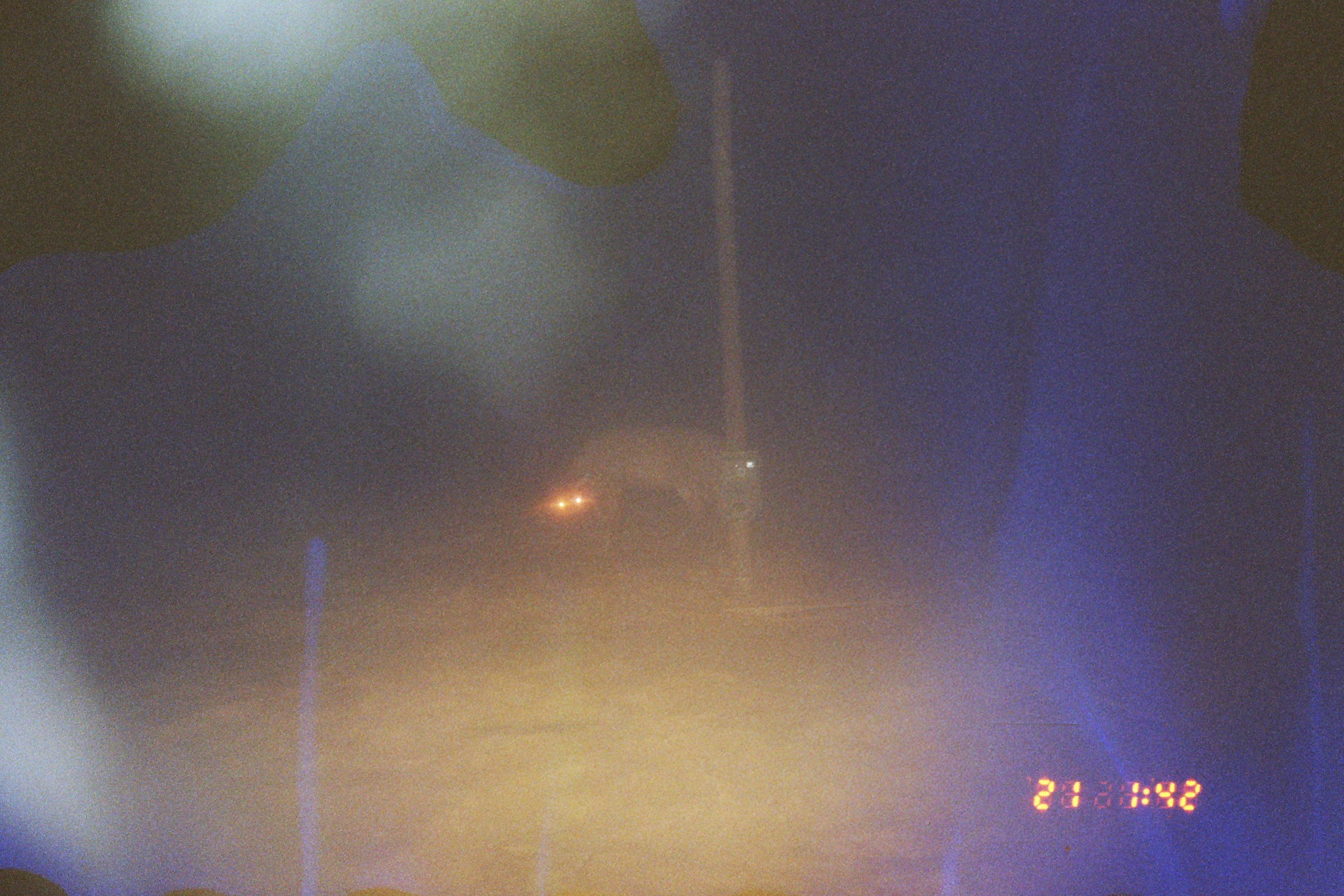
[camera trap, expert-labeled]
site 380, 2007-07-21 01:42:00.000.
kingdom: Animalia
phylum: Chordata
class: Mammalia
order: Artiodactyla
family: Cervidae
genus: Mazama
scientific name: Mazama americana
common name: red brocket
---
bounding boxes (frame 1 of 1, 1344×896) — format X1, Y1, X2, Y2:
mazama americana: 529, 427, 725, 545